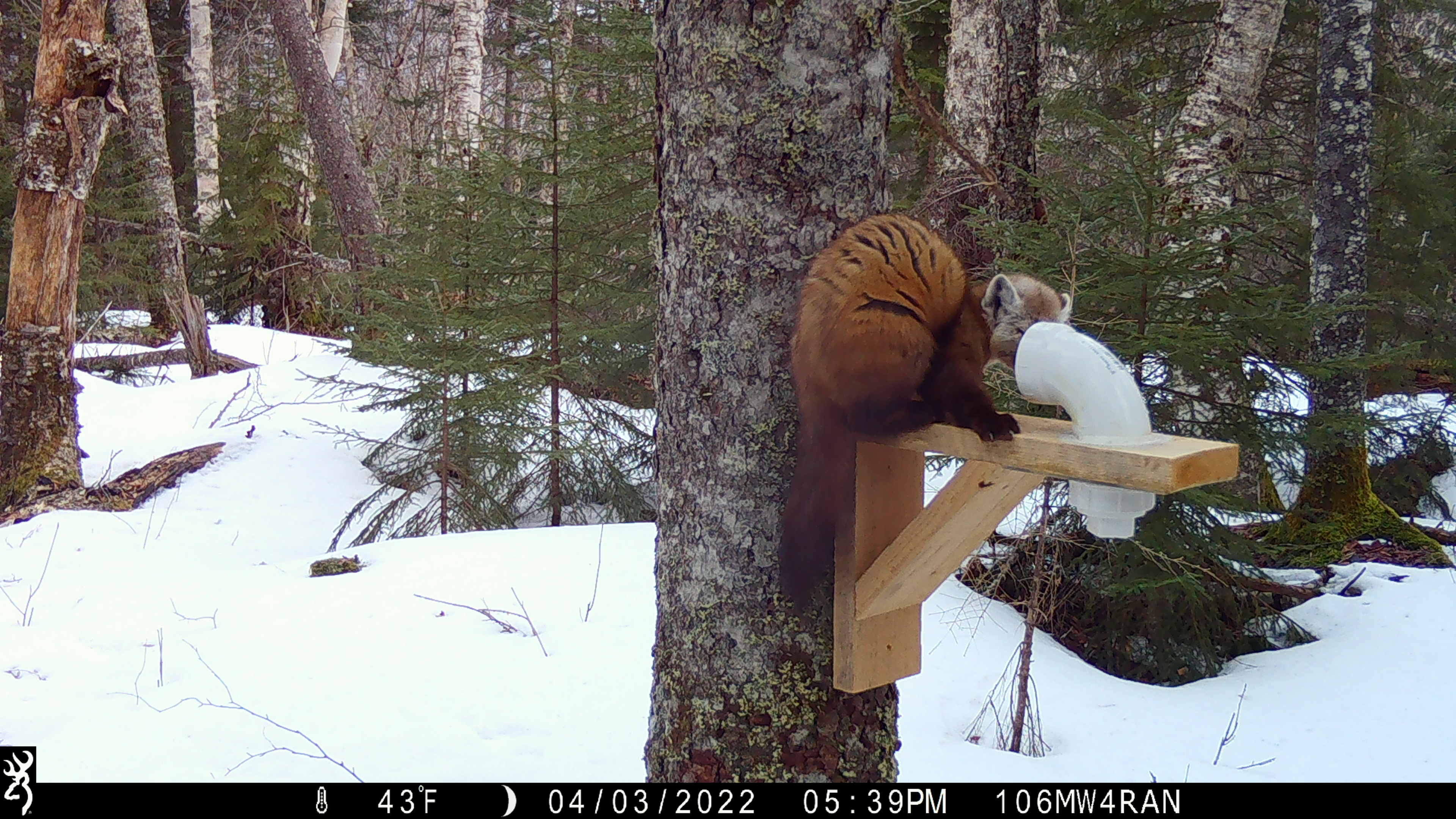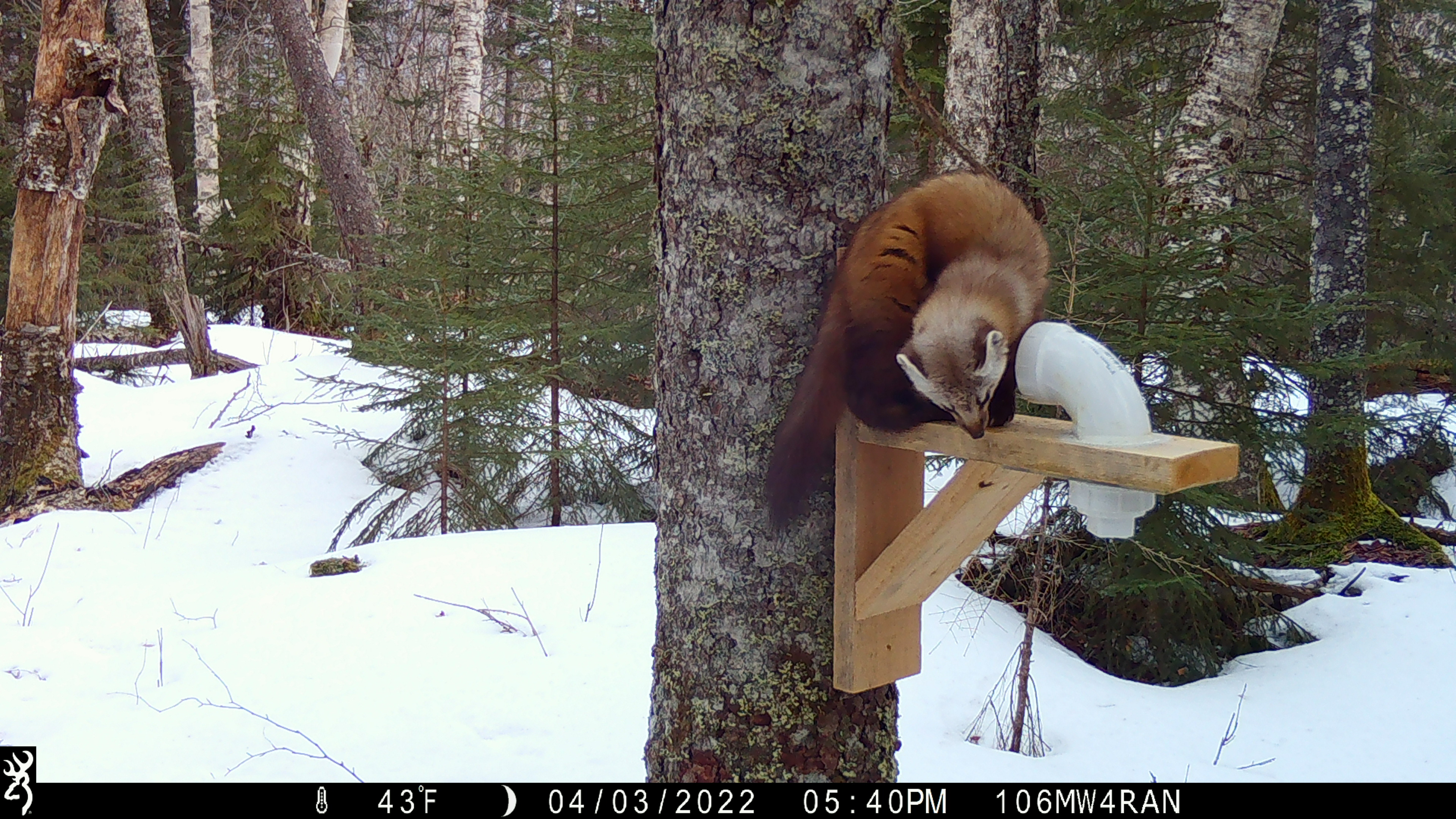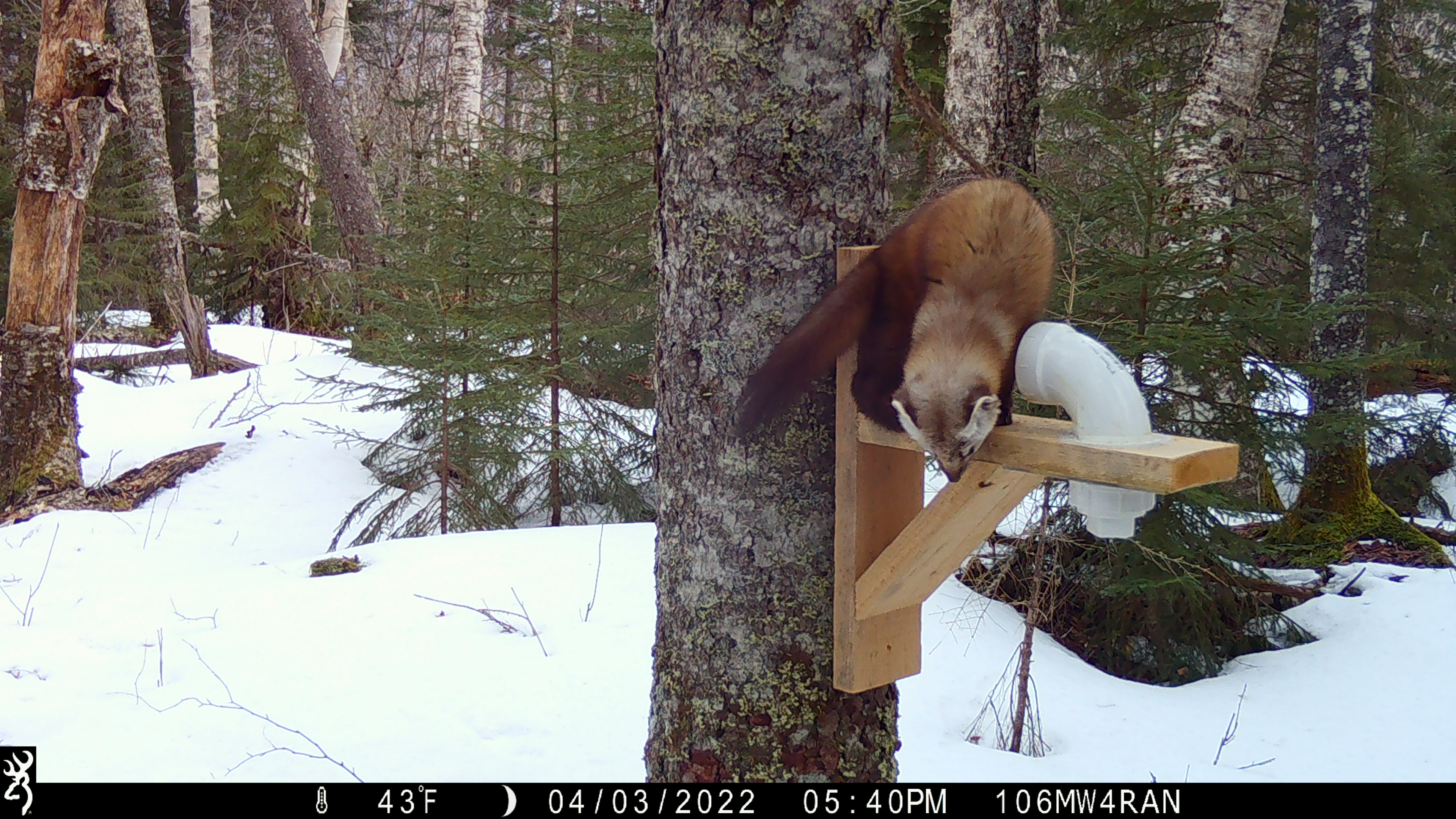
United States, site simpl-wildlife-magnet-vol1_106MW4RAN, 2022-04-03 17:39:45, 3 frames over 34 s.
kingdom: Animalia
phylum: Chordata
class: Mammalia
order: Carnivora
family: Mustelidae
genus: Martes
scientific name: Martes americana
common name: american marten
American marten (Martes americana).